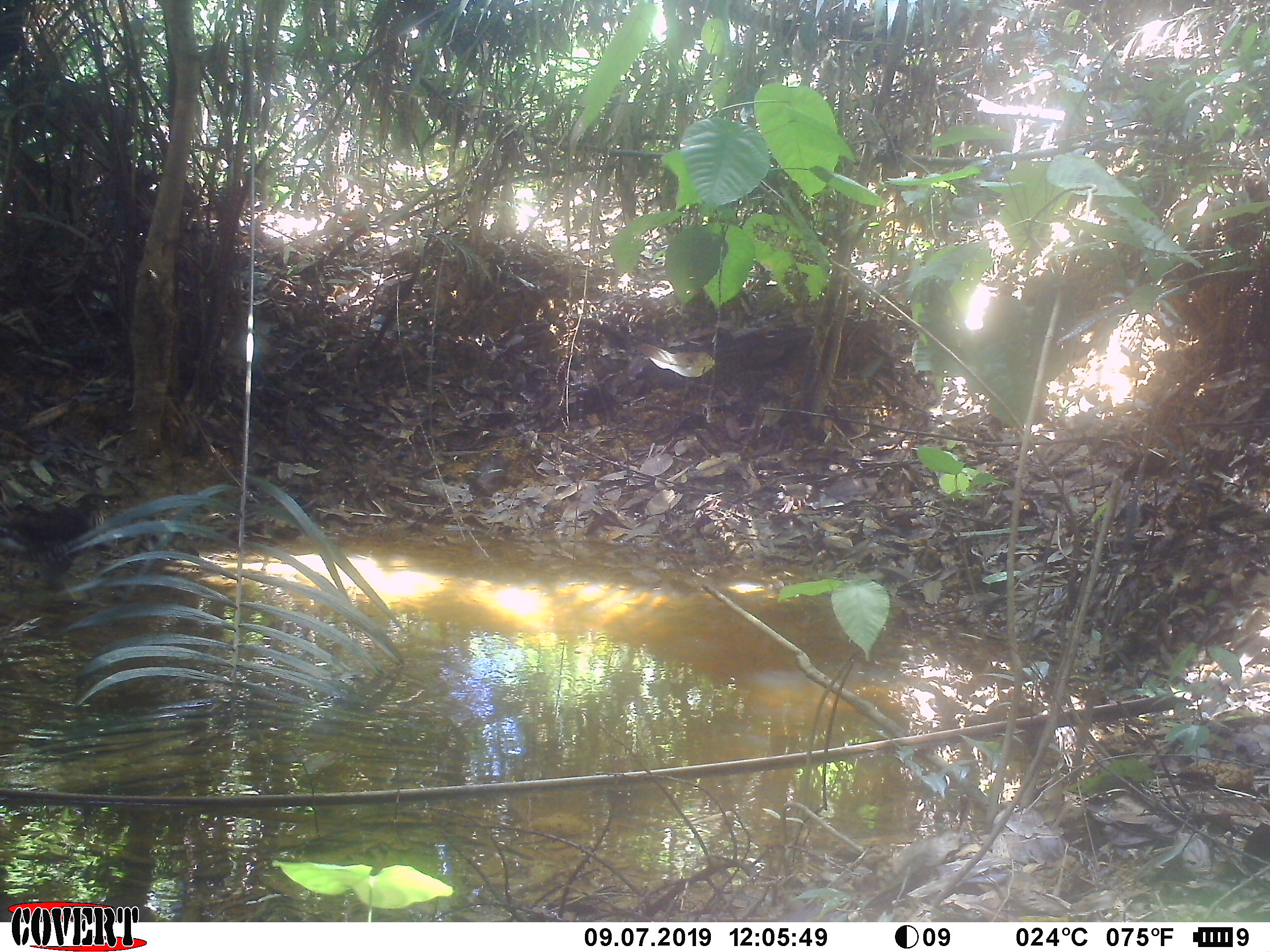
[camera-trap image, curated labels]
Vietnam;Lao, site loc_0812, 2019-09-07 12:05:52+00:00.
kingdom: Animalia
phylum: Chordata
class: Aves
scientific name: Aves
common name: bird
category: unidentified bird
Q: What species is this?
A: Unidentified bird (bird) (Aves).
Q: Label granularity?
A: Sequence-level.